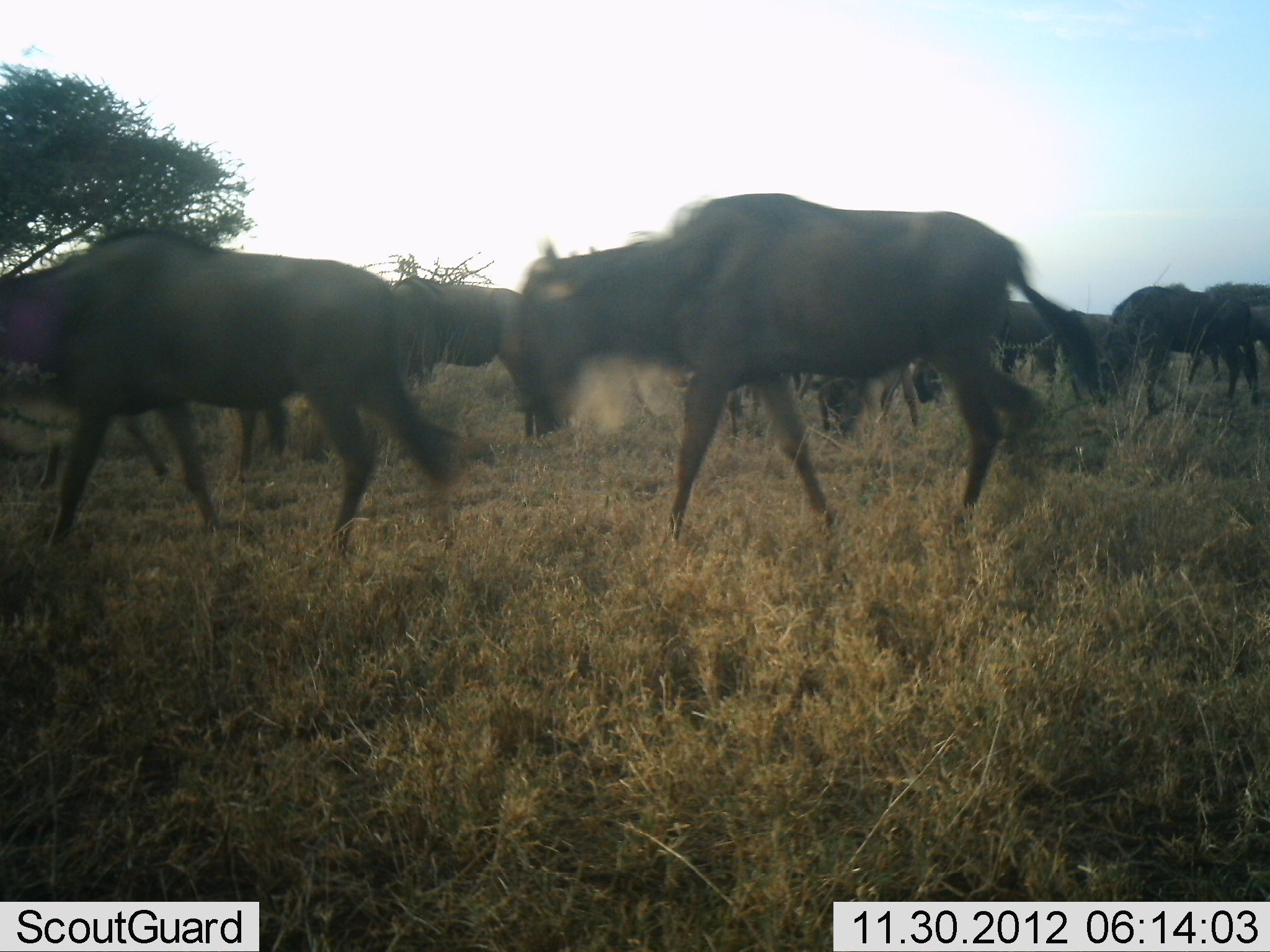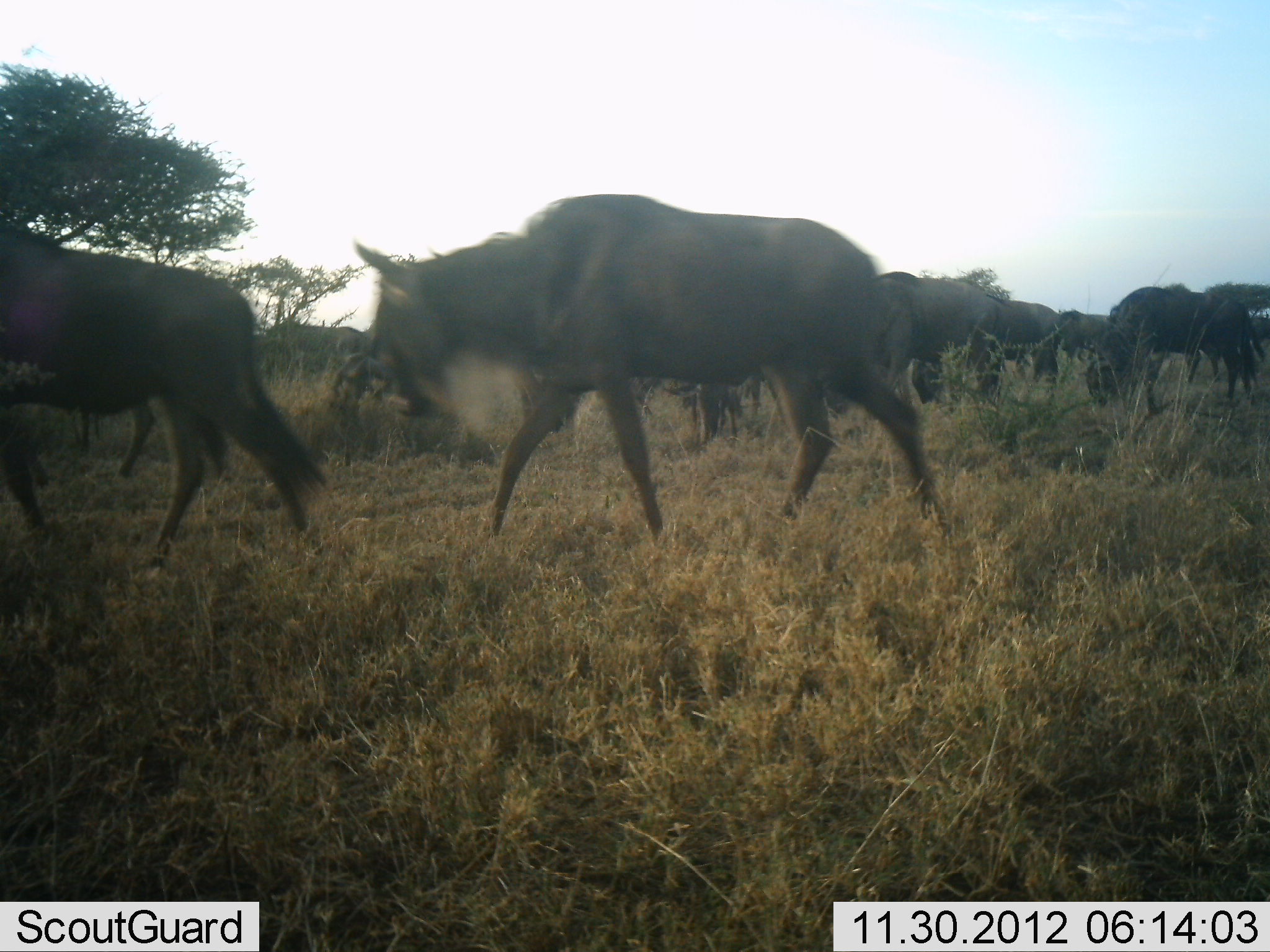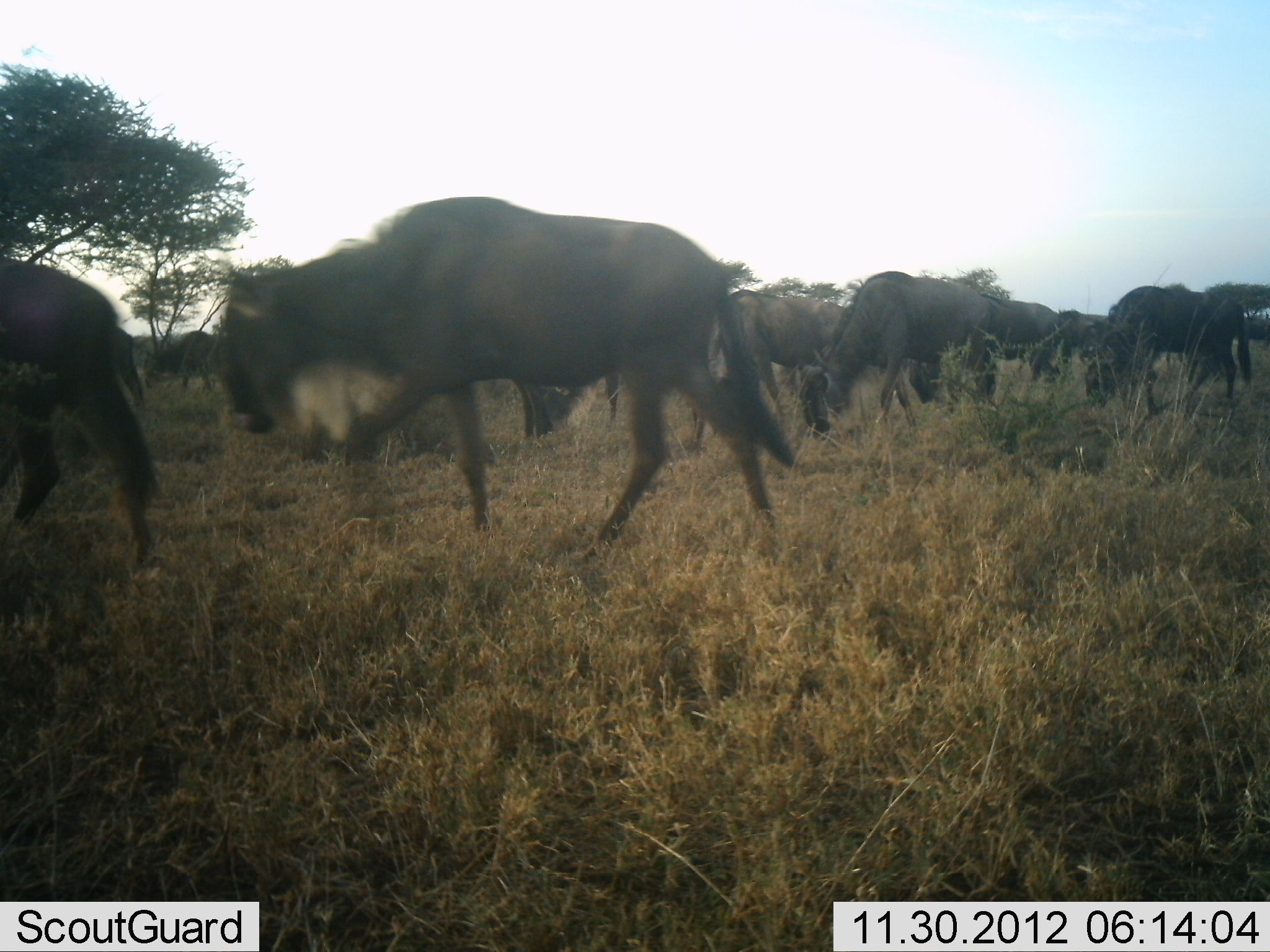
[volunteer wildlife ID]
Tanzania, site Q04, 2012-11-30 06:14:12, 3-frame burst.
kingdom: Animalia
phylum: Chordata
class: Mammalia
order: Artiodactyla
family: Bovidae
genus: Connochaetes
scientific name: Connochaetes taurinus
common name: blue wildebeest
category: wildebeest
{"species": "wildebeest (blue wildebeest) (Connochaetes taurinus)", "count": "11-50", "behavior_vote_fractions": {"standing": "40%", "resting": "0%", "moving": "90%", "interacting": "0%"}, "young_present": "0%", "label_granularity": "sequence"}